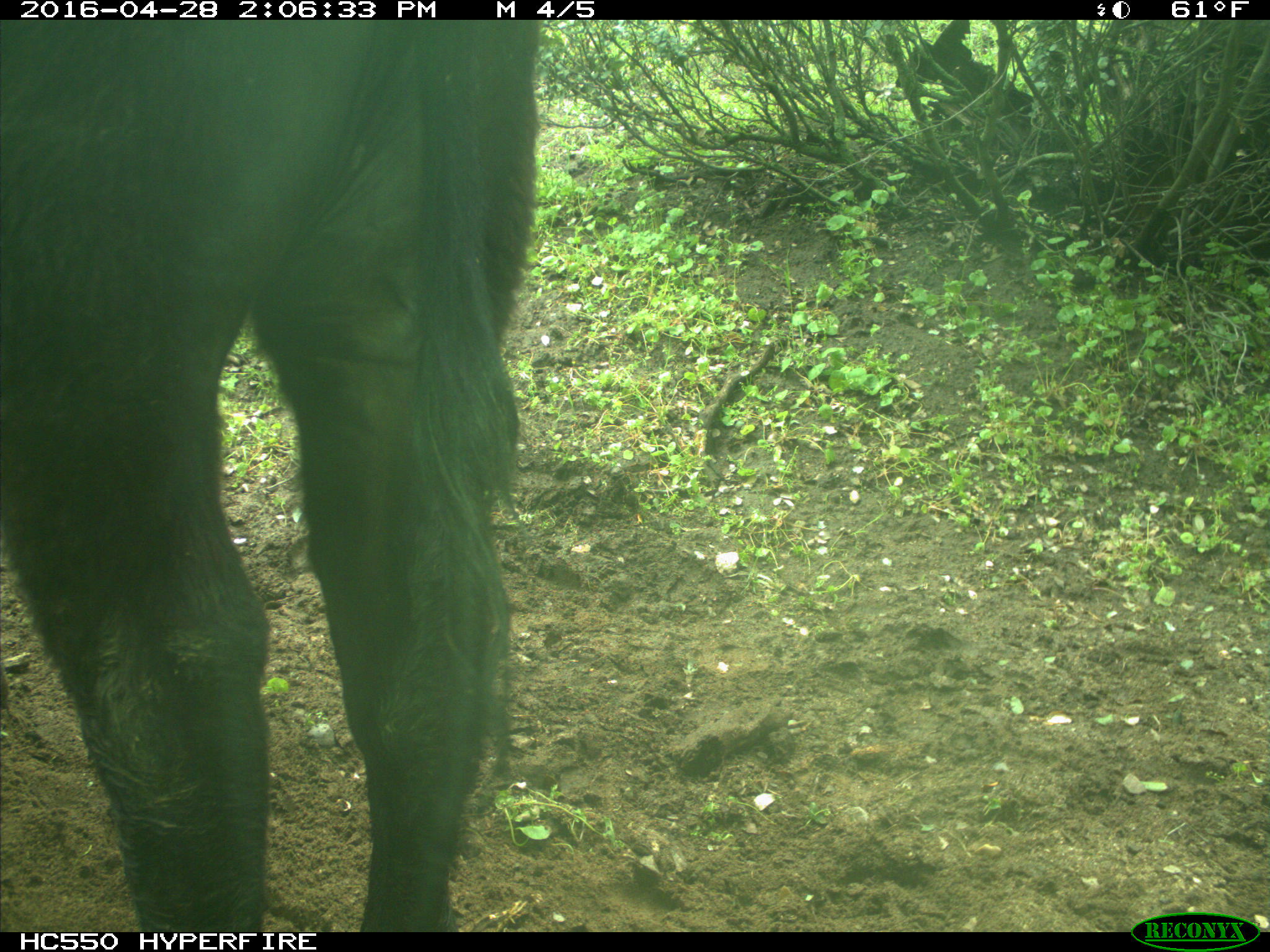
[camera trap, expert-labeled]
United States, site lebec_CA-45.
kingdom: Animalia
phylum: Chordata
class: Mammalia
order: Artiodactyla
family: Bovidae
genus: Bos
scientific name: Bos taurus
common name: domestic cow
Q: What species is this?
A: Bos taurus (domestic cow).